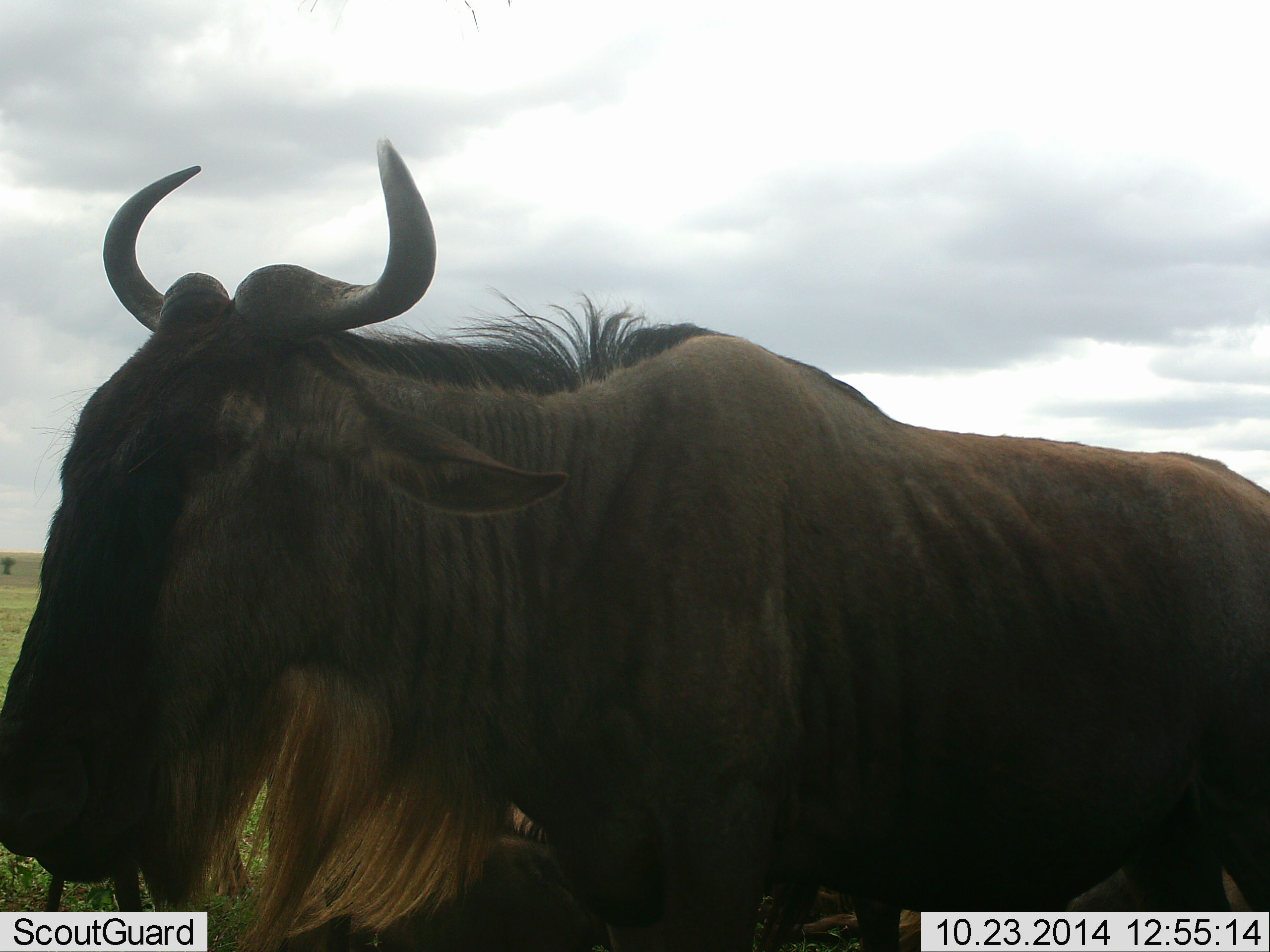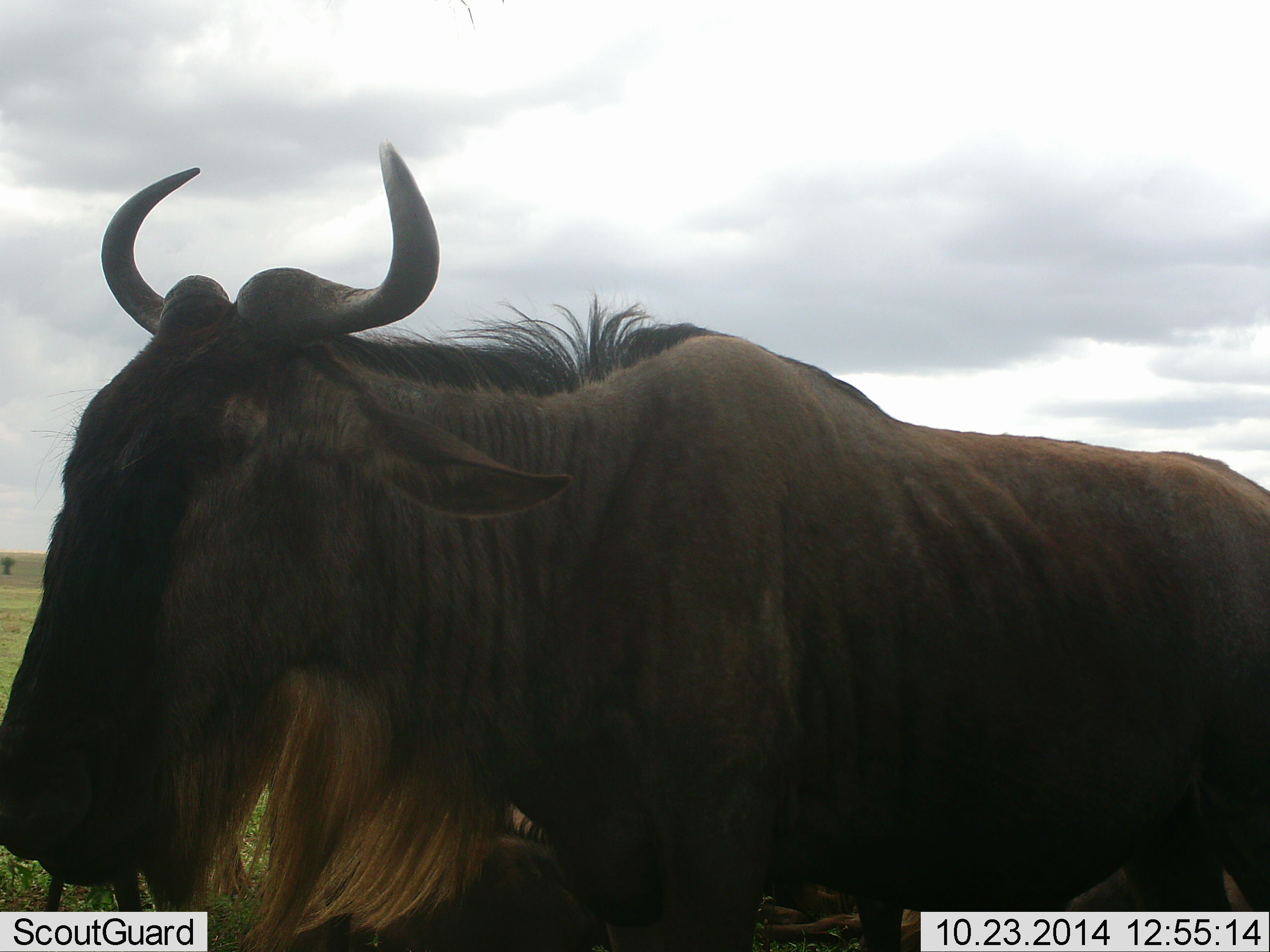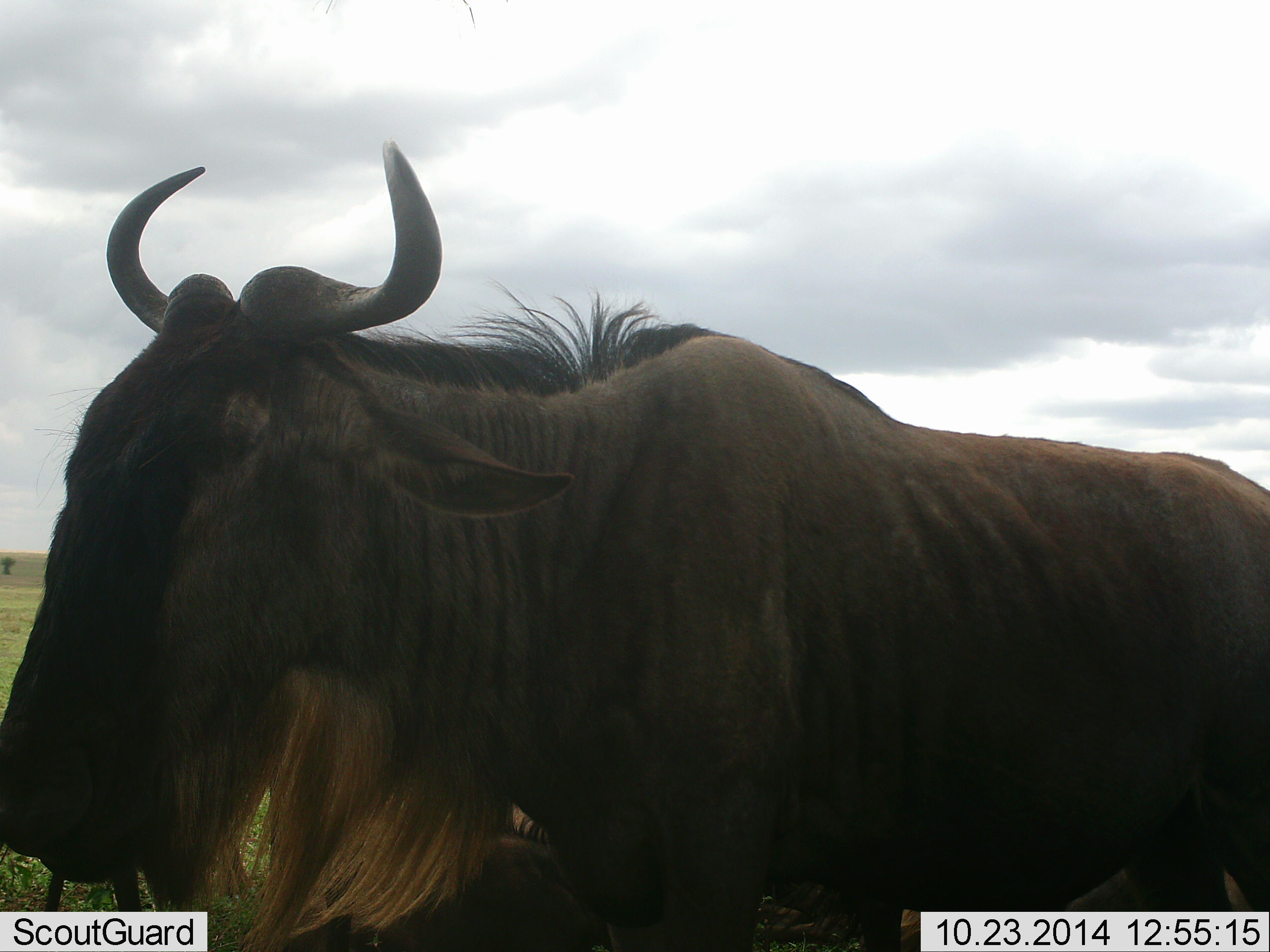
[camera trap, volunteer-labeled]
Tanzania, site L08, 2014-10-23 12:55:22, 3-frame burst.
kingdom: Animalia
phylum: Chordata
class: Mammalia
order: Artiodactyla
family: Bovidae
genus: Connochaetes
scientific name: Connochaetes taurinus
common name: blue wildebeest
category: wildebeest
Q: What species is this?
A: Wildebeest (blue wildebeest) (Connochaetes taurinus).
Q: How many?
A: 1.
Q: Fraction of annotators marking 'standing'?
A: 100%.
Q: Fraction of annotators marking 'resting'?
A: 40%.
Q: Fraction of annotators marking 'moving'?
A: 0%.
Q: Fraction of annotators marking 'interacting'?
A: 0%.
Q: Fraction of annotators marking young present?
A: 0%.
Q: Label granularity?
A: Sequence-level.